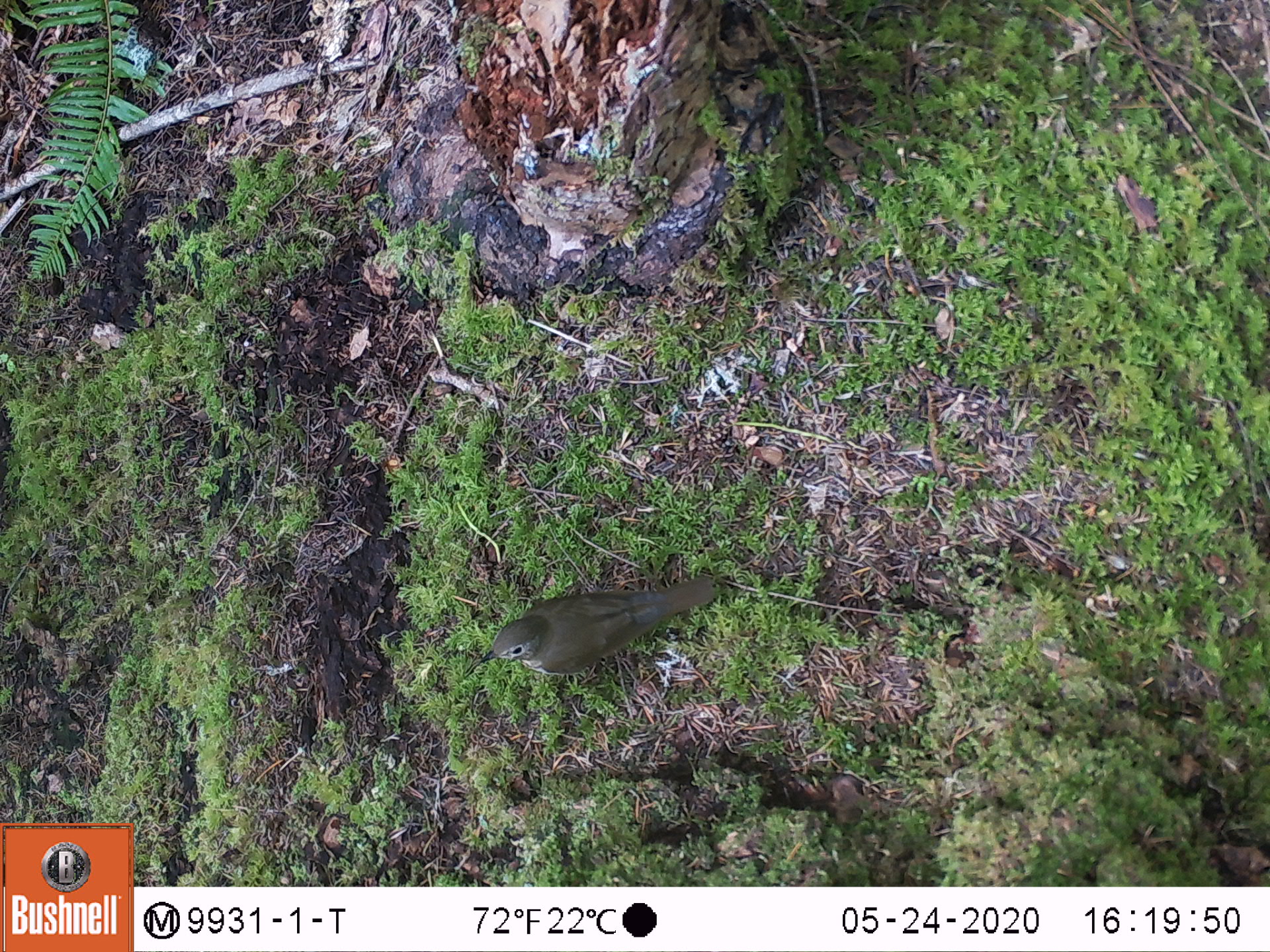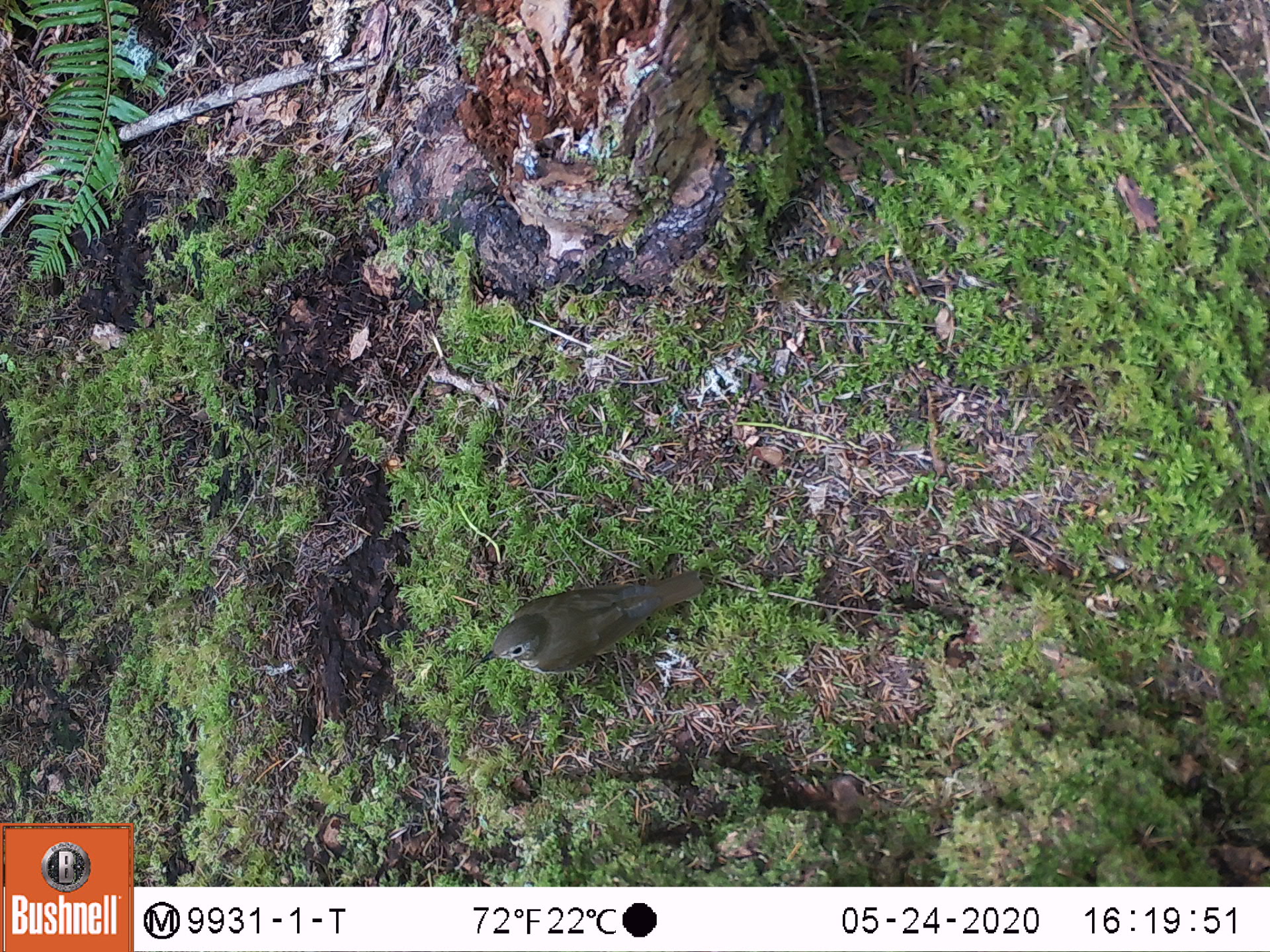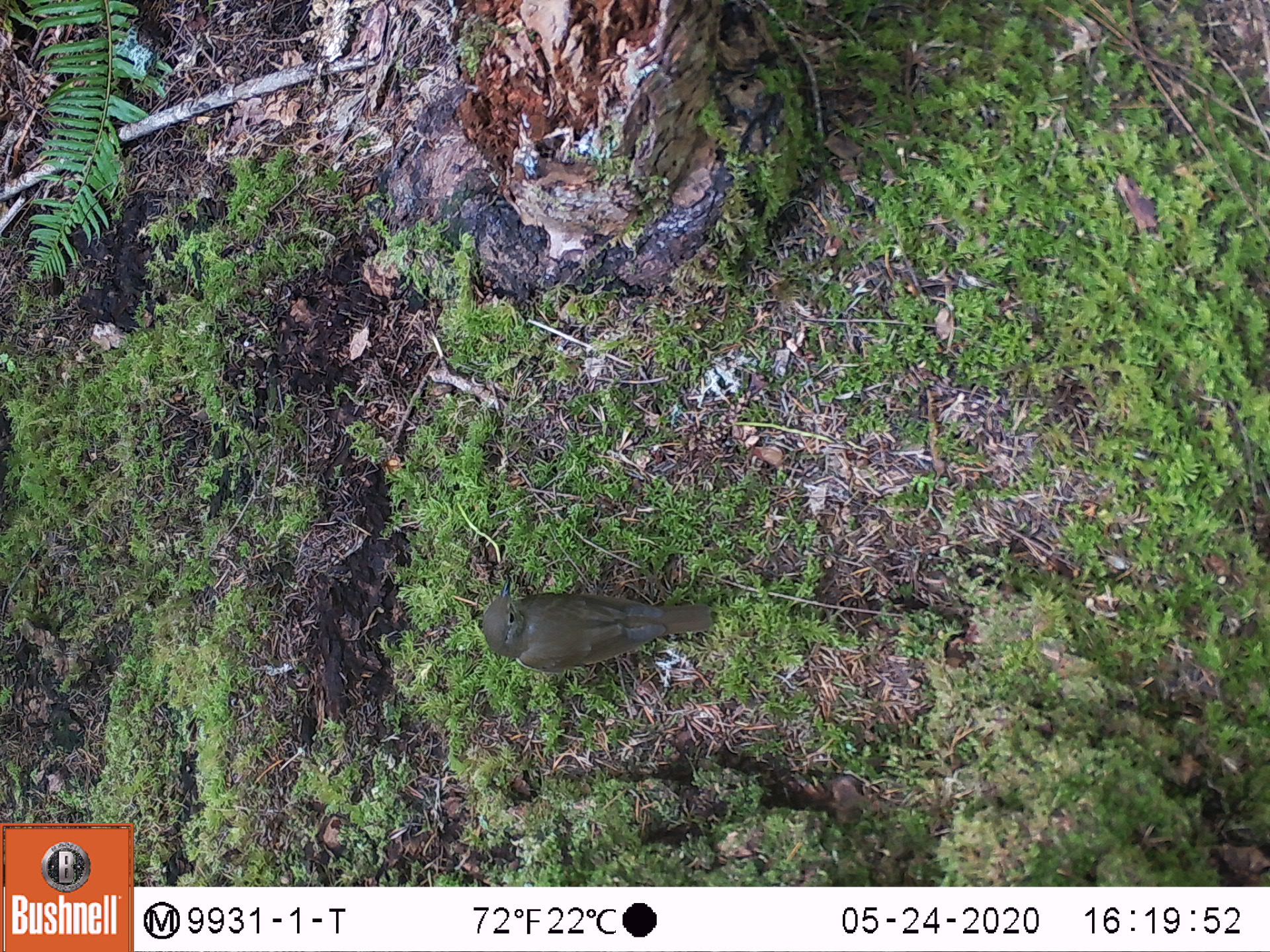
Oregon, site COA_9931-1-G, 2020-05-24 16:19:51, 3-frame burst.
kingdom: Animalia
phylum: Chordata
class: Aves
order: Passeriformes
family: Turdidae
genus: Catharus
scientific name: Catharus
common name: brown thrushes and nightingale-thrushes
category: catharus species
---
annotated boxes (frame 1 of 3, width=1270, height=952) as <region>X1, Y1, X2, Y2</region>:
catharus species: <region>467, 561, 742, 696</region>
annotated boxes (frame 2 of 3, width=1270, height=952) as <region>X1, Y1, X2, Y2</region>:
catharus species: <region>463, 560, 732, 695</region>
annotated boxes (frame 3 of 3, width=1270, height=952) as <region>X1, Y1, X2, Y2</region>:
catharus species: <region>467, 564, 728, 695</region>